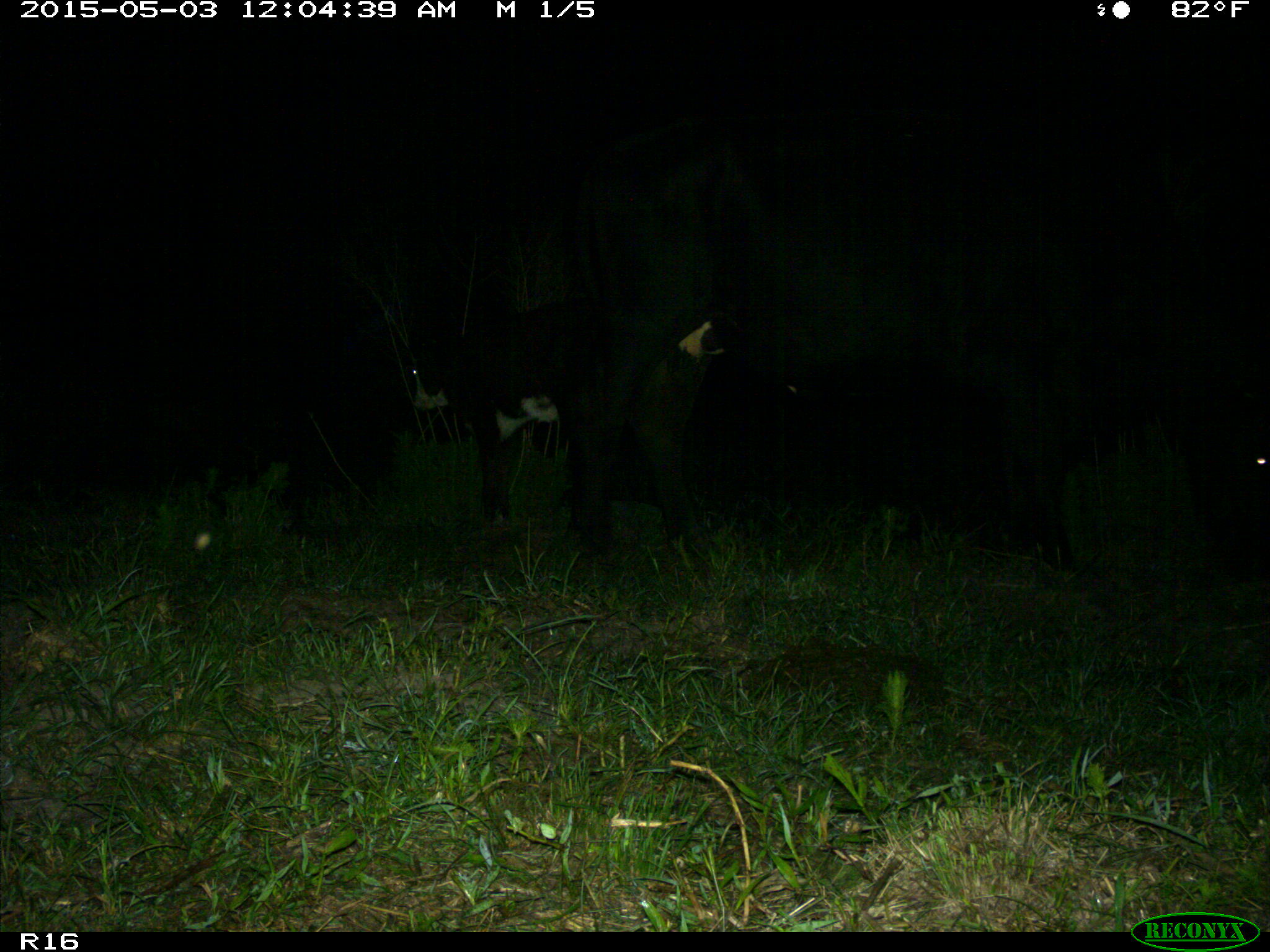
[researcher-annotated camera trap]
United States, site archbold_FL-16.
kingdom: Animalia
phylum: Chordata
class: Mammalia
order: Artiodactyla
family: Bovidae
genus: Bos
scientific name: Bos taurus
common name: domestic cow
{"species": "Bos taurus (domestic cow)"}